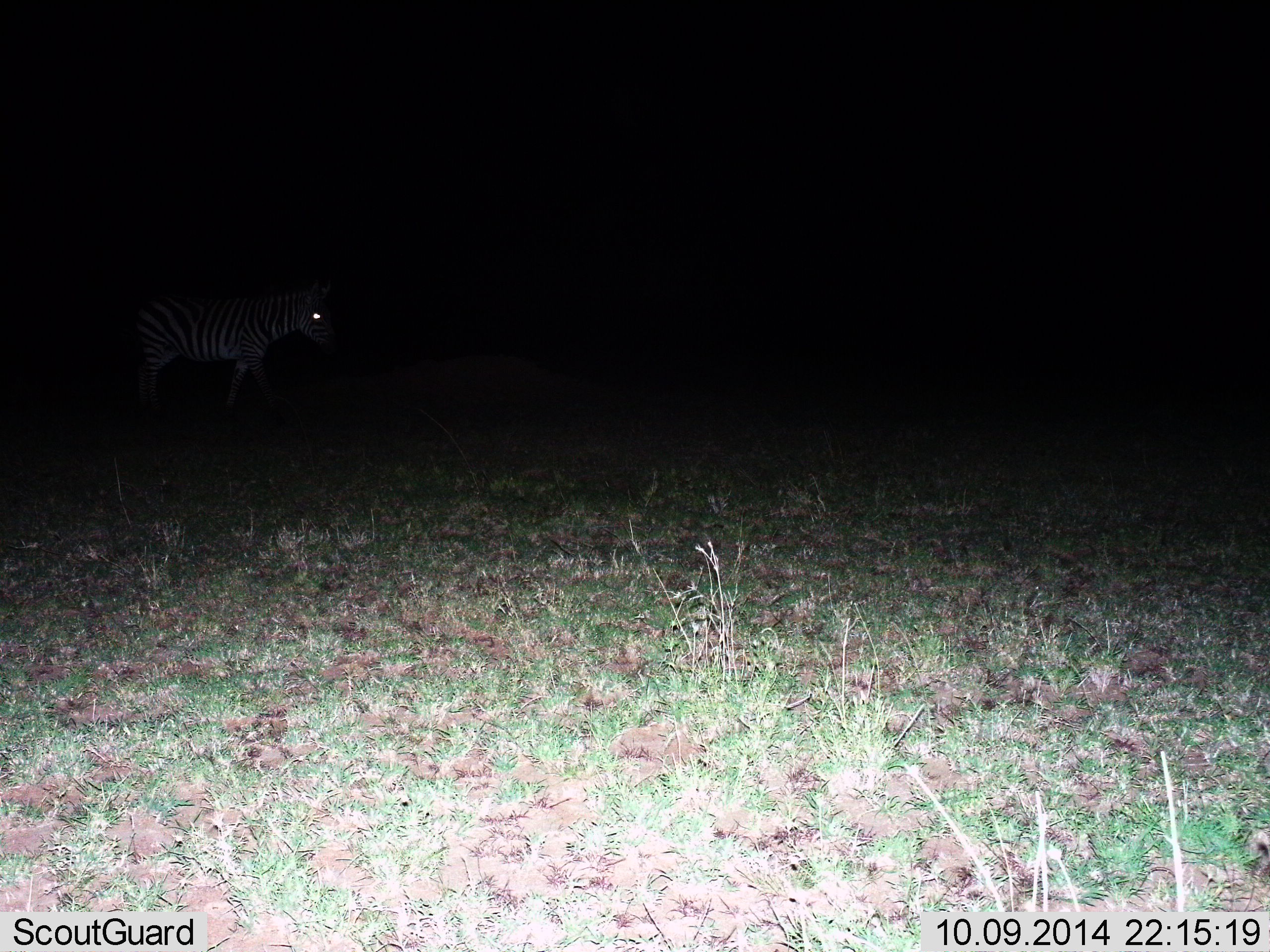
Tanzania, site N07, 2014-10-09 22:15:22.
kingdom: Animalia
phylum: Chordata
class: Mammalia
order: Perissodactyla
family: Equidae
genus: Equus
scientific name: Equus quagga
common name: plains zebra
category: zebra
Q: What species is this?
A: Zebra (plains zebra) (Equus quagga).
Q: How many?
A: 1.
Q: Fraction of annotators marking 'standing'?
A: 80%.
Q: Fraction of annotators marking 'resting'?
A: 0%.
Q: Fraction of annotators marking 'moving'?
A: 20%.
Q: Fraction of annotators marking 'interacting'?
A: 0%.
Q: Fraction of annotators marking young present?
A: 0%.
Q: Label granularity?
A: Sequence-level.